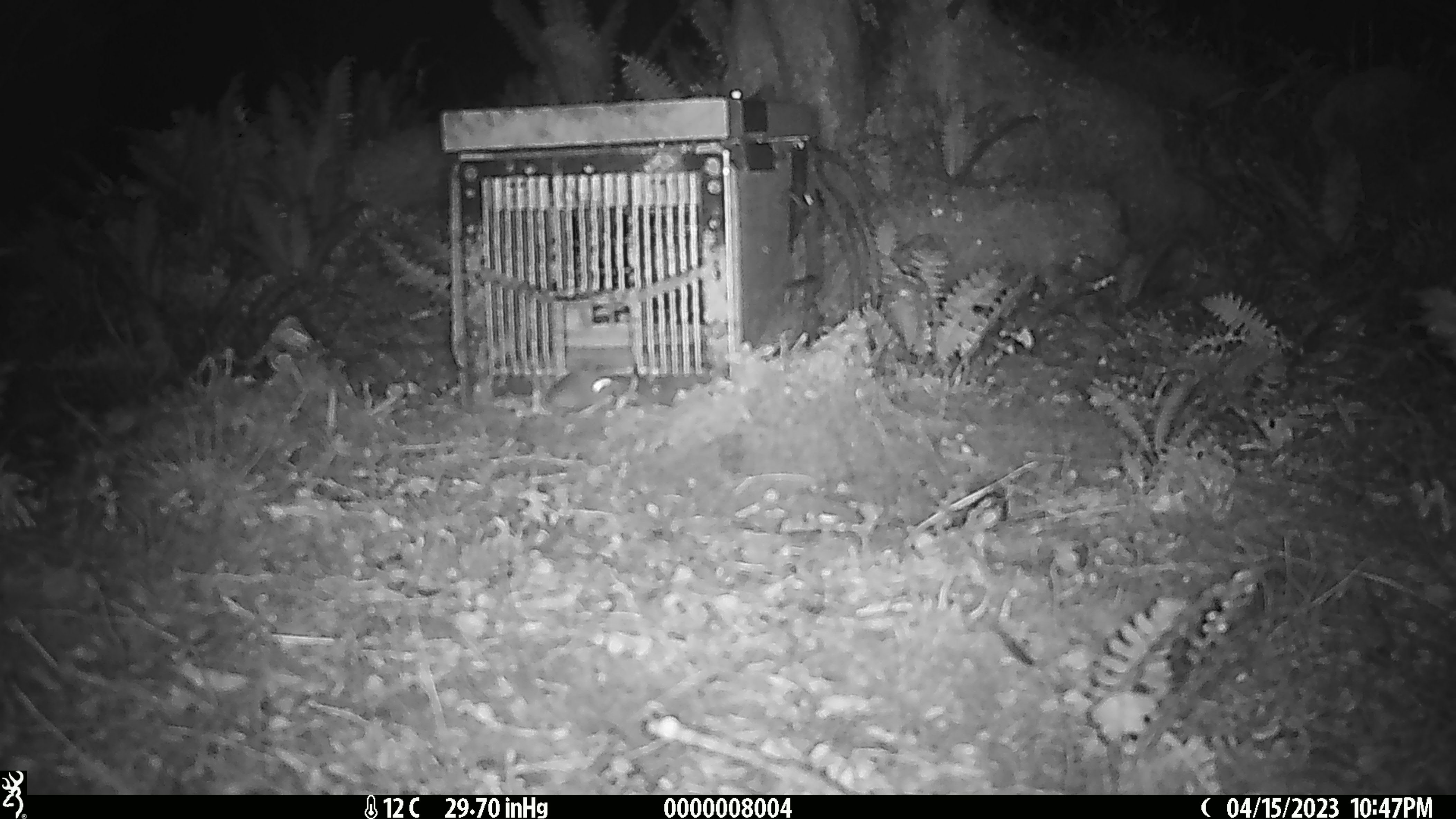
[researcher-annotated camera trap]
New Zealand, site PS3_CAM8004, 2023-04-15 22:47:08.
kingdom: Animalia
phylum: Chordata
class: Mammalia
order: Rodentia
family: Muridae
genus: Mus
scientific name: Mus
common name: mouse